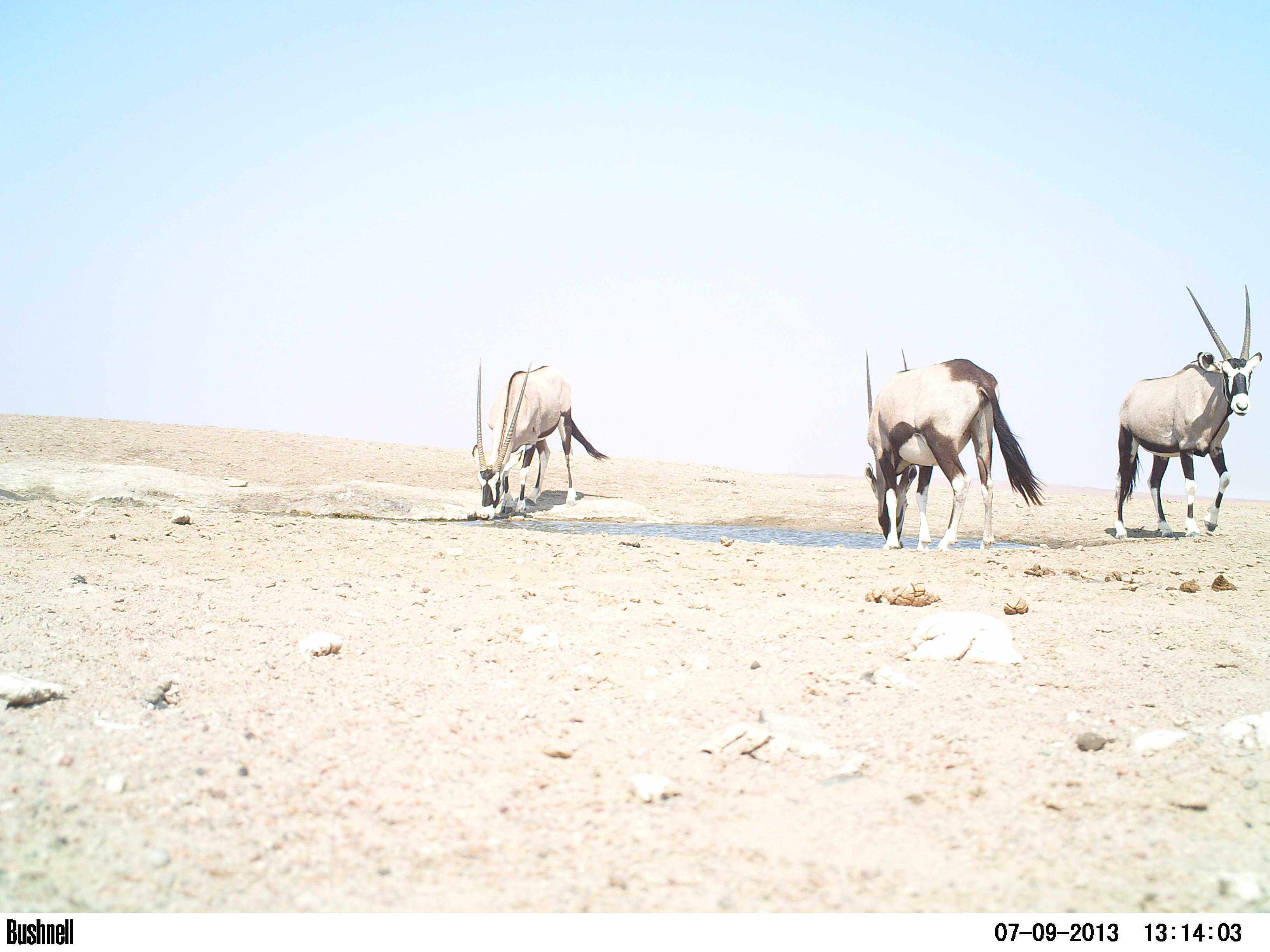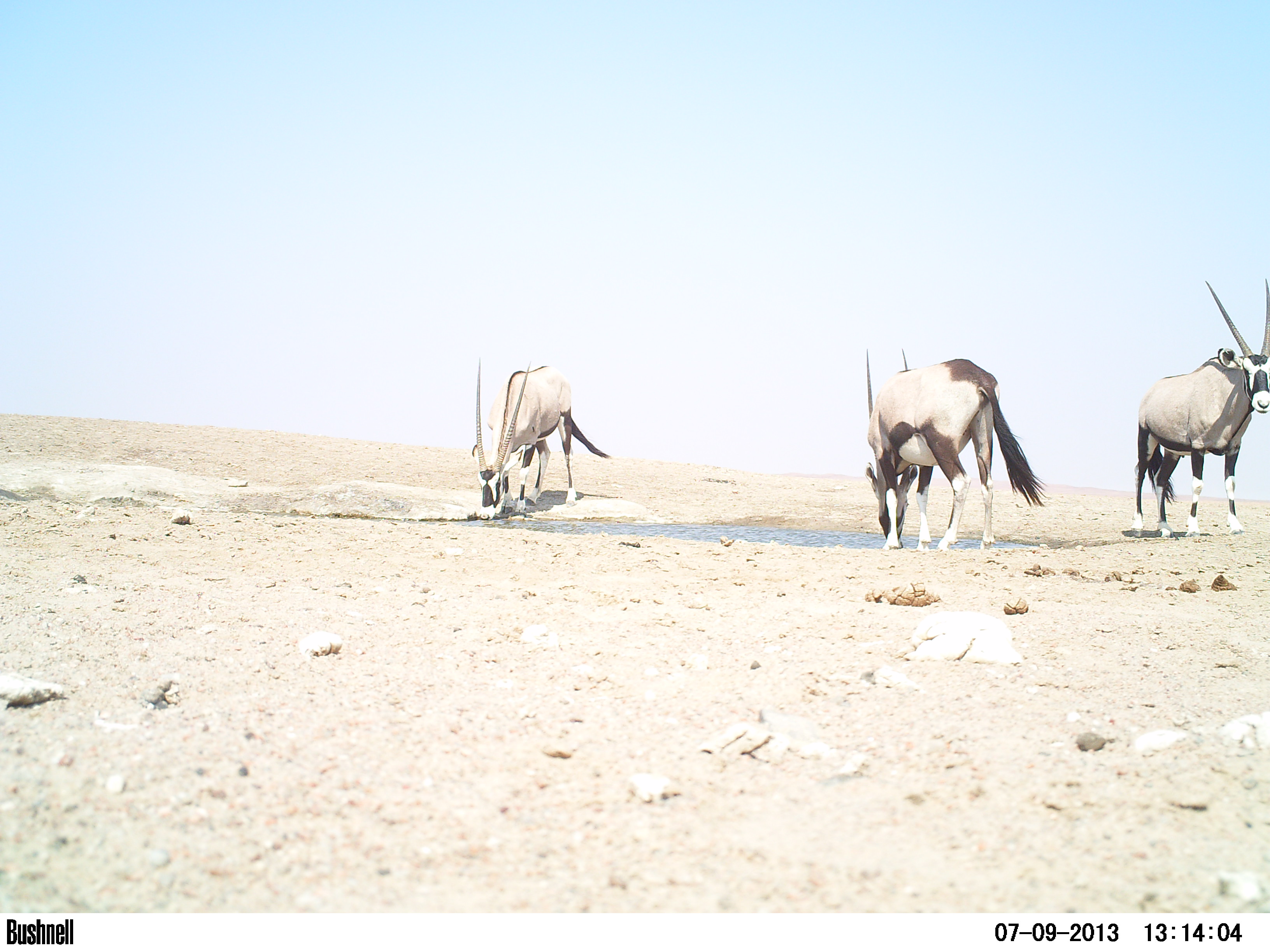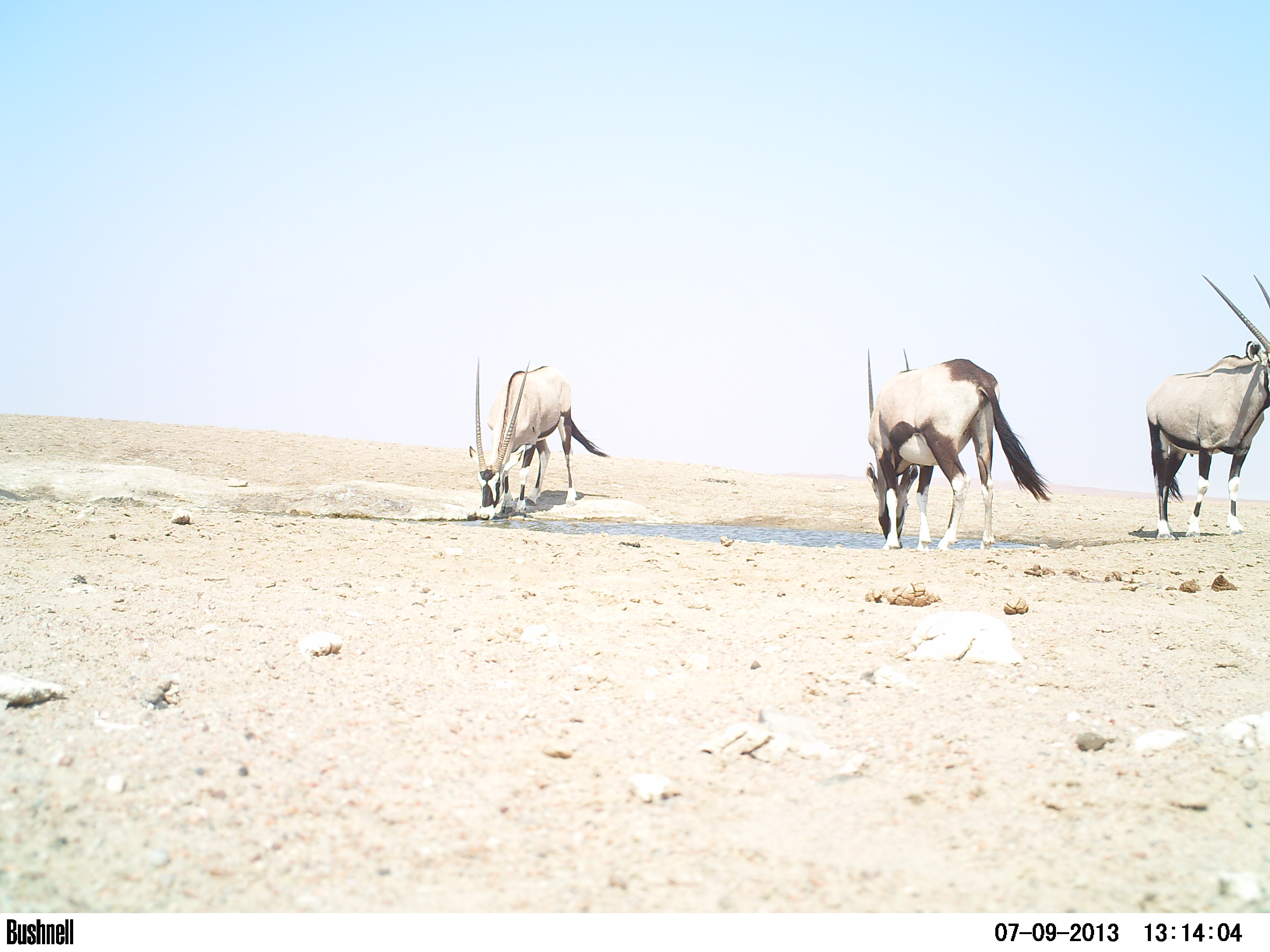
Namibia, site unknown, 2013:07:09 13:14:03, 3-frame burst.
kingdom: Animalia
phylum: Chordata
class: Mammalia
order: Artiodactyla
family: Bovidae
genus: Oryx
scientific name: Oryx gazella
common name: gemsbok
Oryx gazella (gemsbok).